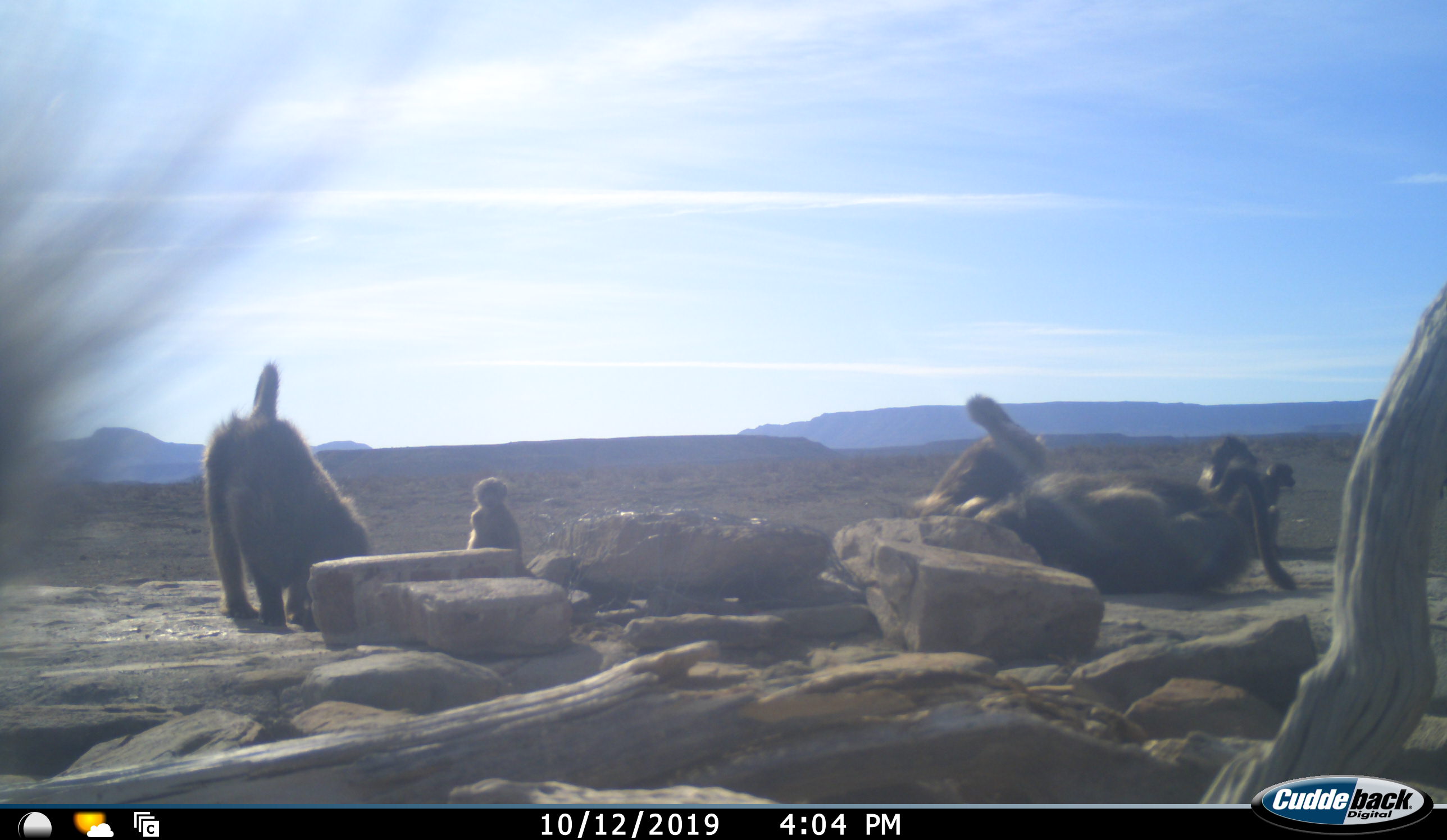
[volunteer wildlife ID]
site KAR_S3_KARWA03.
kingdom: Animalia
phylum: Chordata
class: Mammalia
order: Primates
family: Cercopithecidae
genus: Papio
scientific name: Papio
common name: baboon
Baboon (Papio), count 6. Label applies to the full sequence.